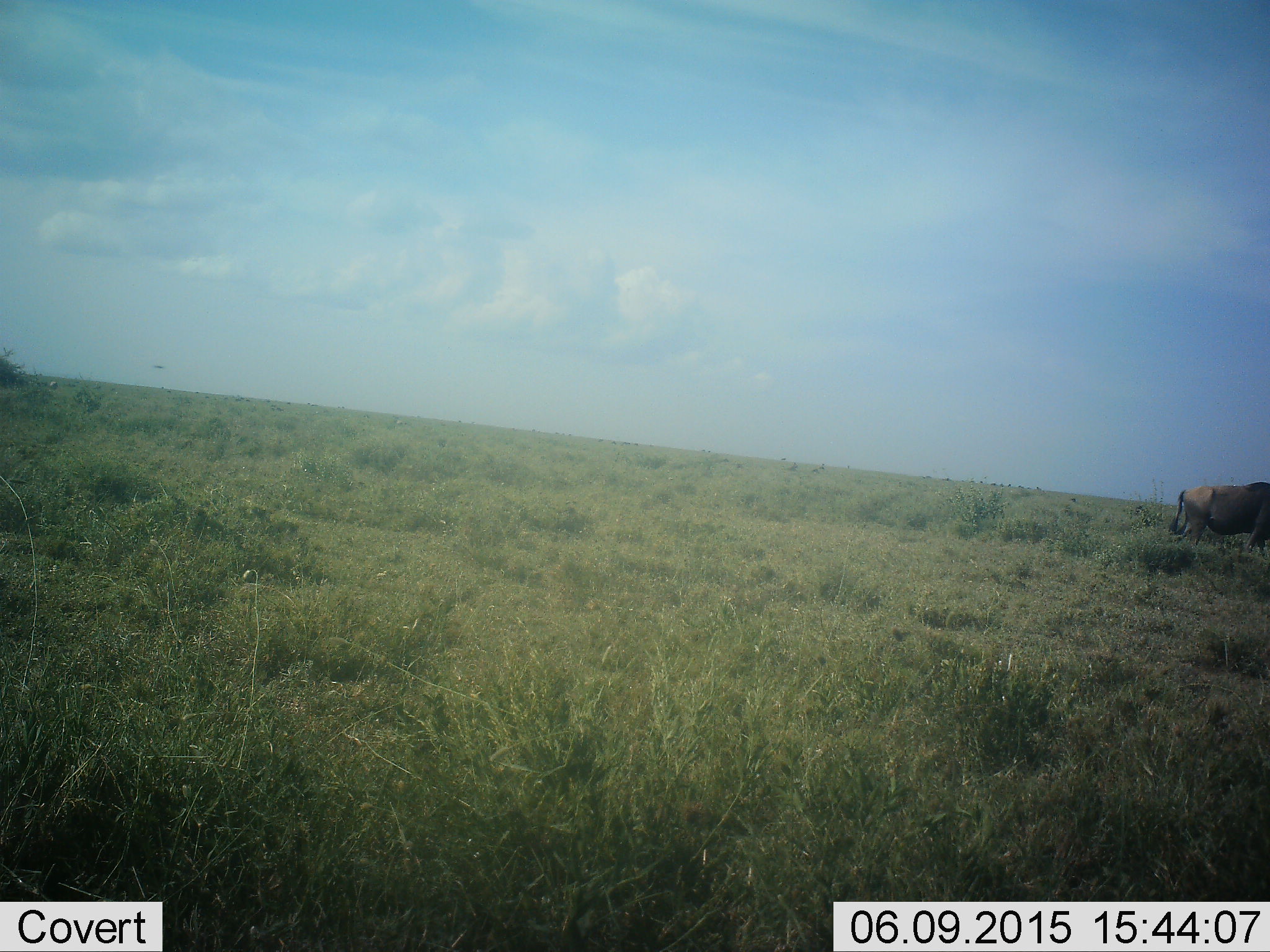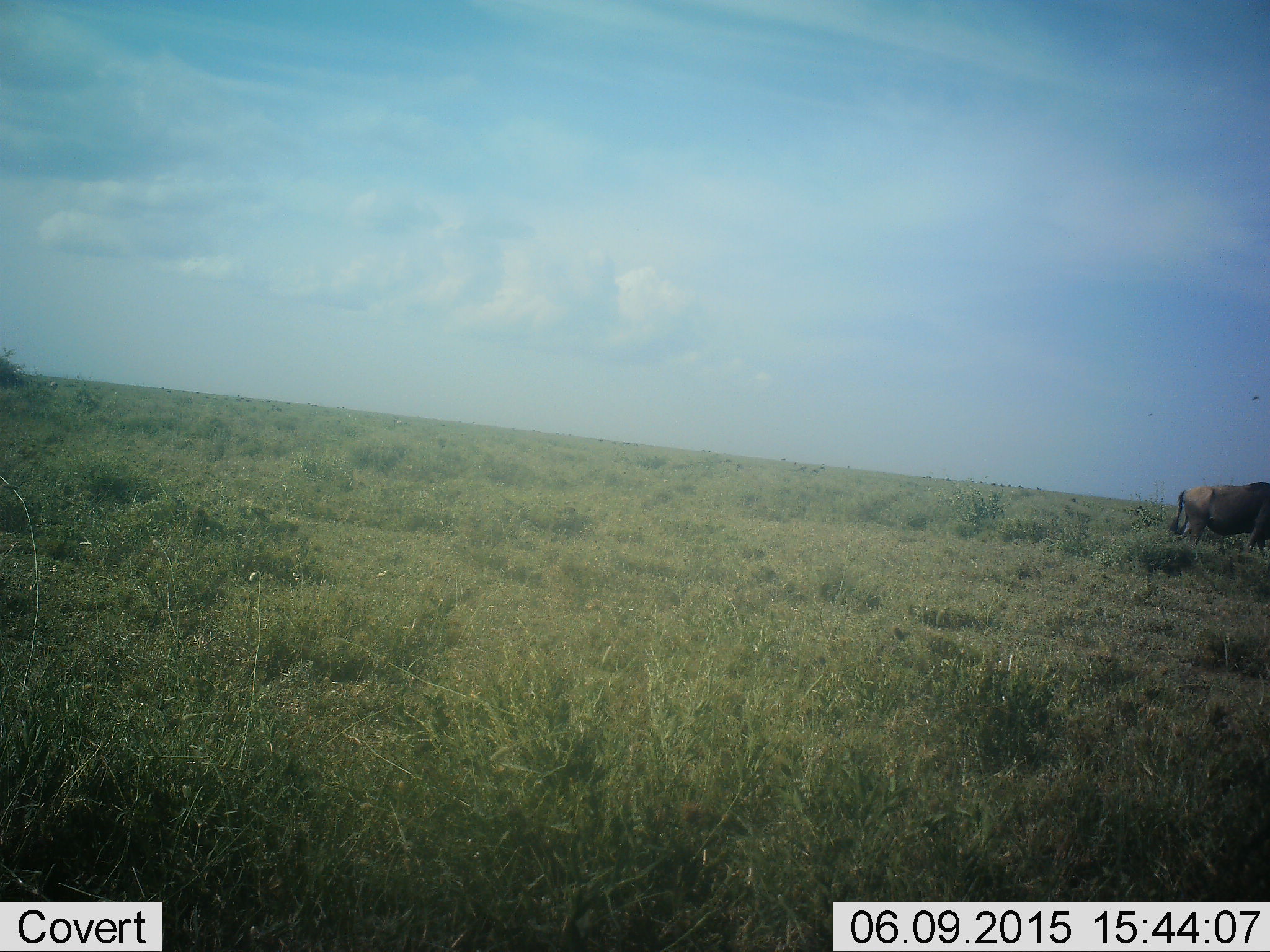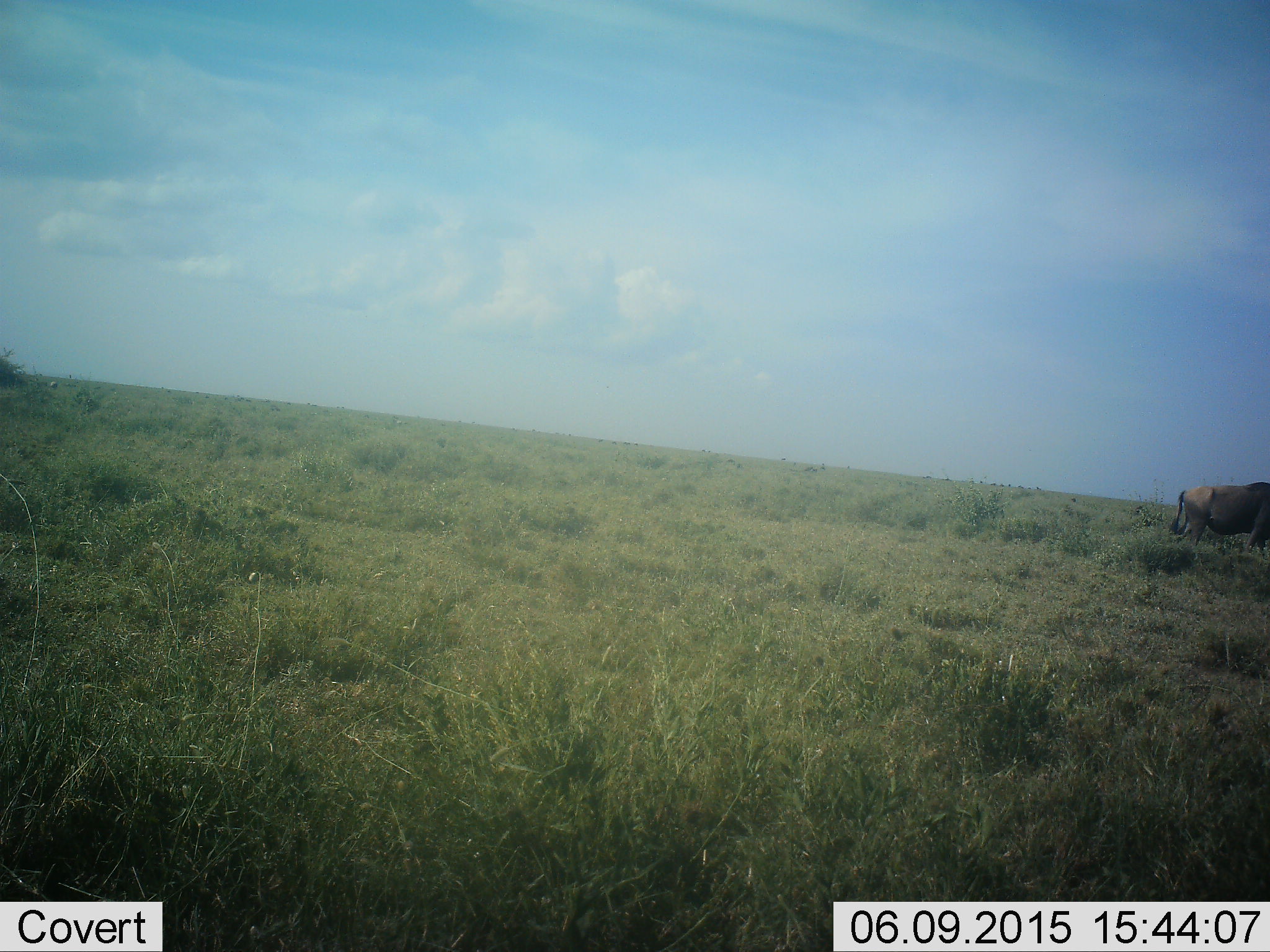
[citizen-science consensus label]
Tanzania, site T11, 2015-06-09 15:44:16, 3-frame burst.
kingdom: Animalia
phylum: Chordata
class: Mammalia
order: Artiodactyla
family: Bovidae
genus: Connochaetes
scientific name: Connochaetes taurinus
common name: blue wildebeest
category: wildebeest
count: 1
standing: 70%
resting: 0%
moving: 30%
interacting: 0%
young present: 0%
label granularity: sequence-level